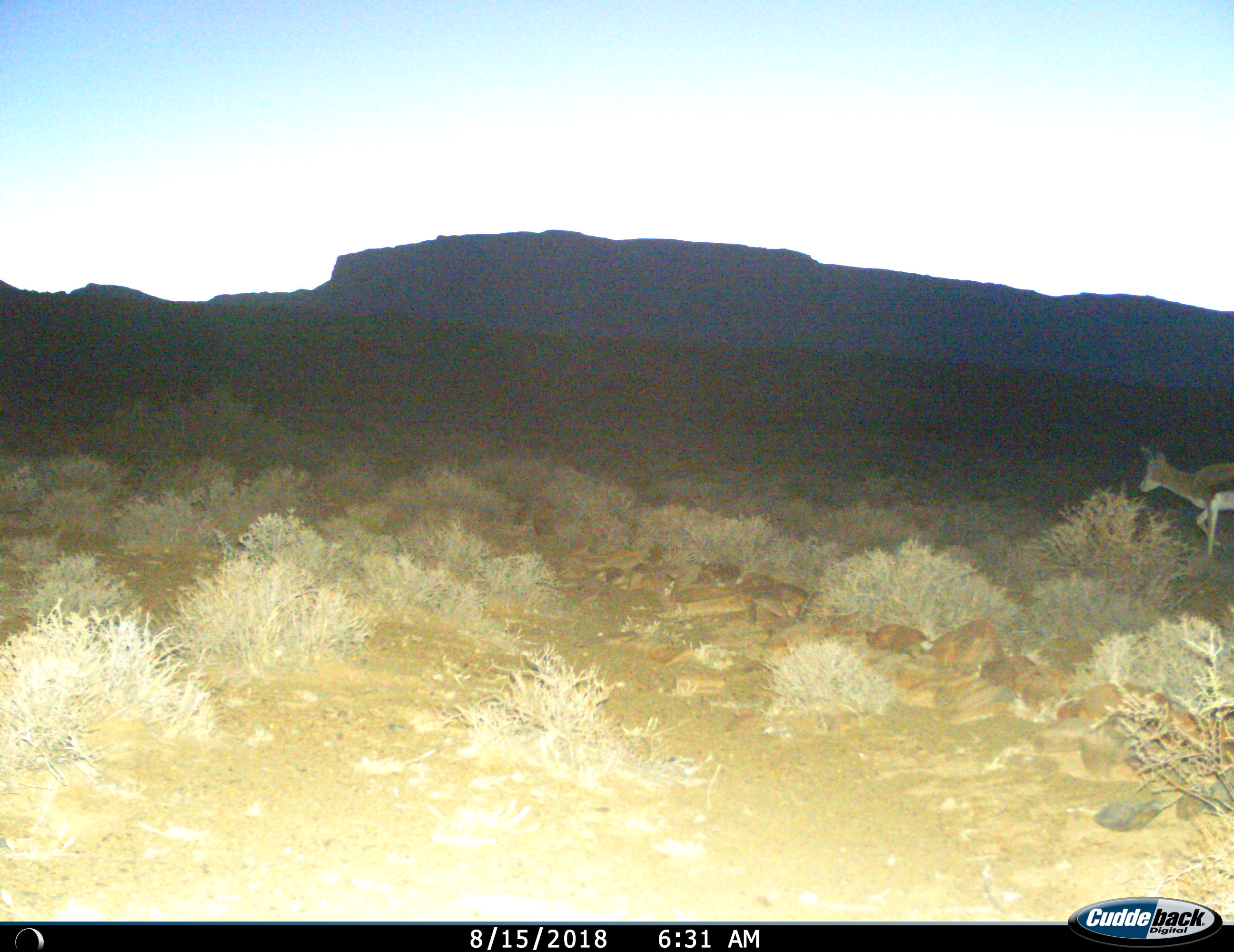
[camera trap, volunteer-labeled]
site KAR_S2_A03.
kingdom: Animalia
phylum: Chordata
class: Mammalia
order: Artiodactyla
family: Bovidae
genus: Antidorcas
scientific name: Antidorcas marsupialis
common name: springbok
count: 1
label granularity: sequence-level